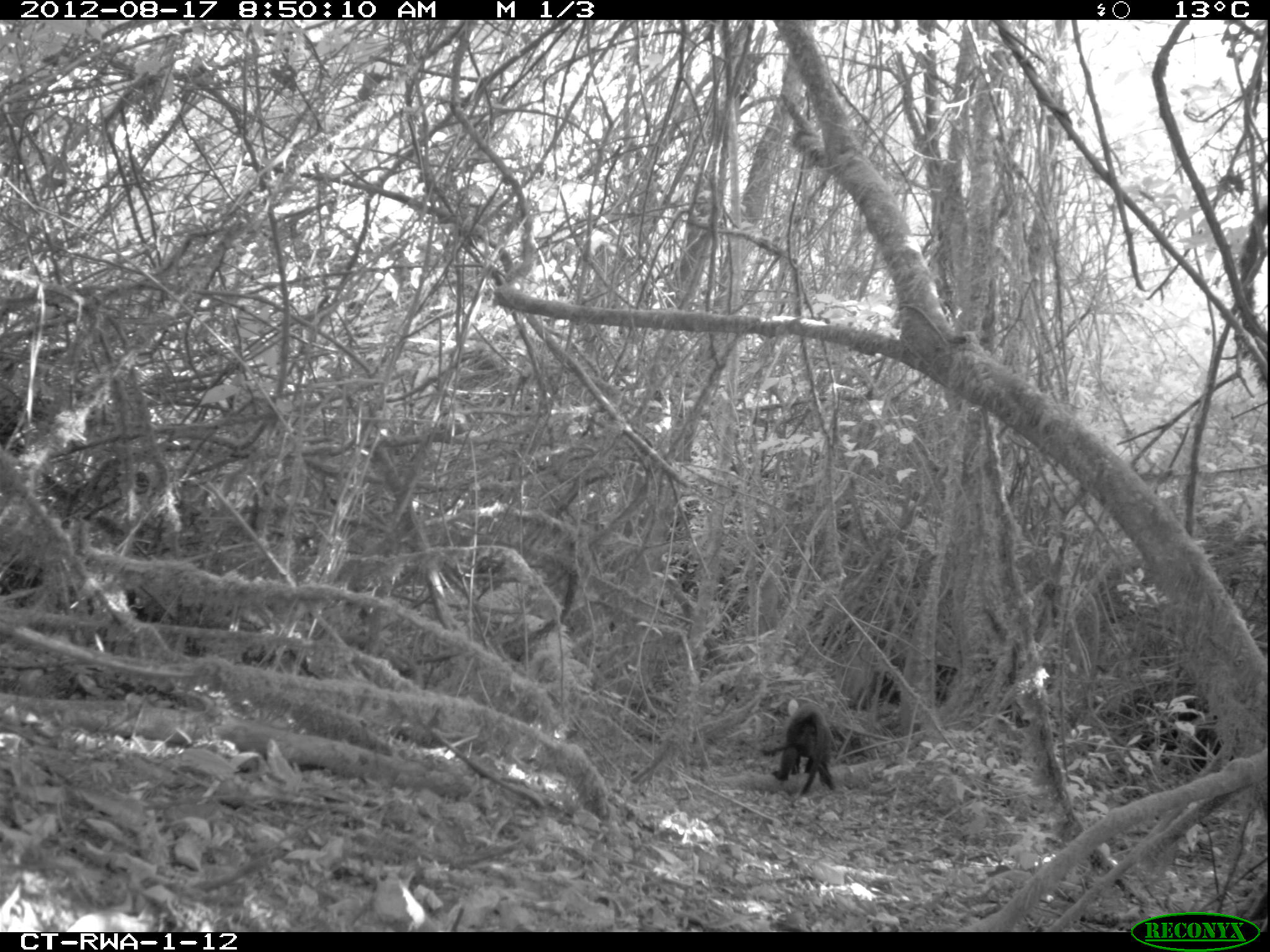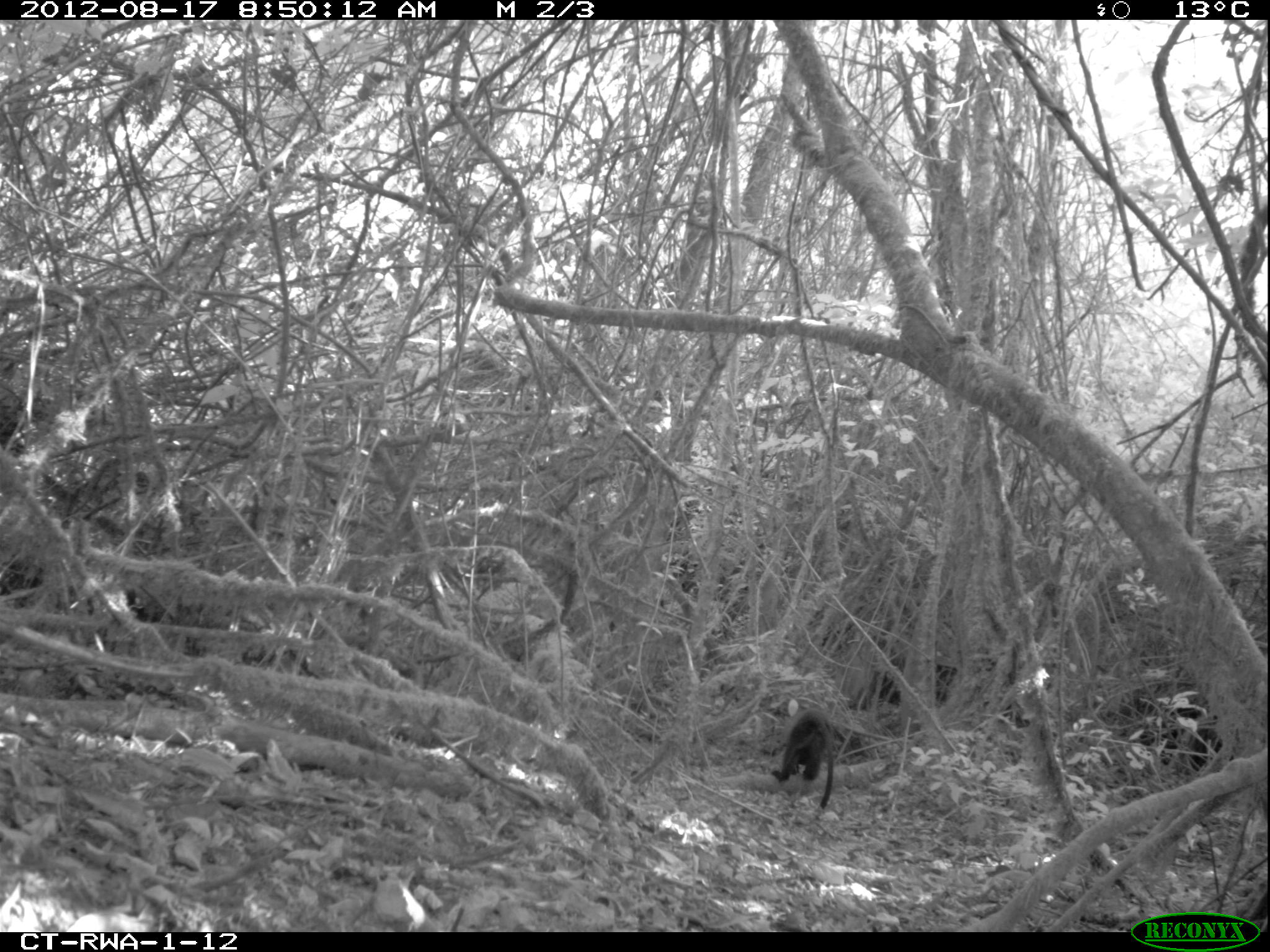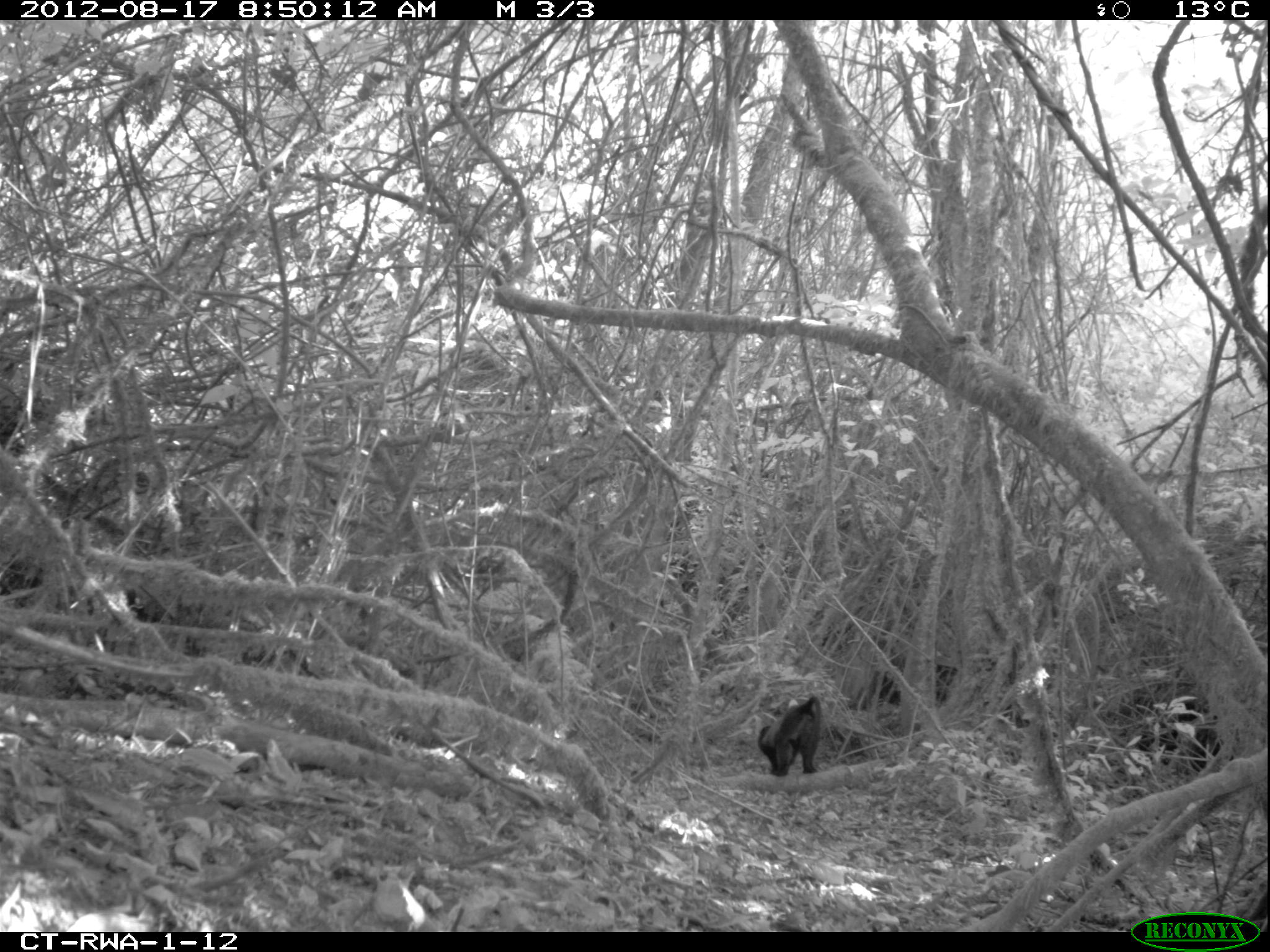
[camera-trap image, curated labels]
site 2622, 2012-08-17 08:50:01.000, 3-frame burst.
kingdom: Animalia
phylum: Chordata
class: Mammalia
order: Primates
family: Cercopithecidae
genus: Allochrocebus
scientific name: Allochrocebus lhoesti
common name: l'hoest's monkey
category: cercopithecus lhoesti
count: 1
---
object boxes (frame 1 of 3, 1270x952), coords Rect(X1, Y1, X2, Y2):
cercopithecus lhoesti: Rect(772, 700, 837, 795)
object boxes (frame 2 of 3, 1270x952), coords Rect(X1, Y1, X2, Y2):
cercopithecus lhoesti: Rect(771, 696, 837, 810)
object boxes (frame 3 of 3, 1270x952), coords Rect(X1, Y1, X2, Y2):
cercopithecus lhoesti: Rect(757, 696, 822, 776)